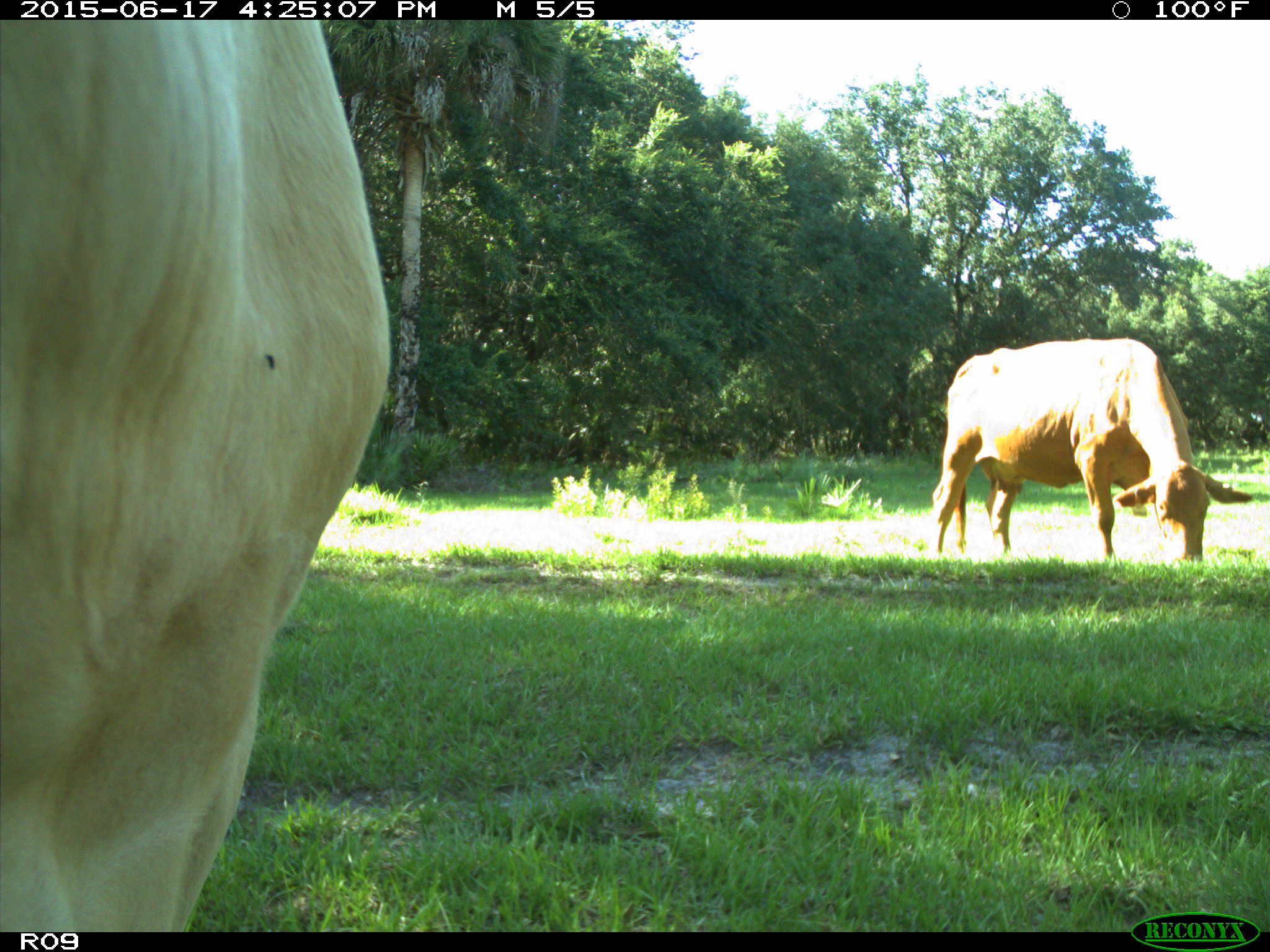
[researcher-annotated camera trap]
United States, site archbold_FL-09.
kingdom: Animalia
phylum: Chordata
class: Mammalia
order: Artiodactyla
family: Bovidae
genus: Bos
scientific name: Bos taurus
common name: domestic cow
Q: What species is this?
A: Bos taurus (domestic cow).